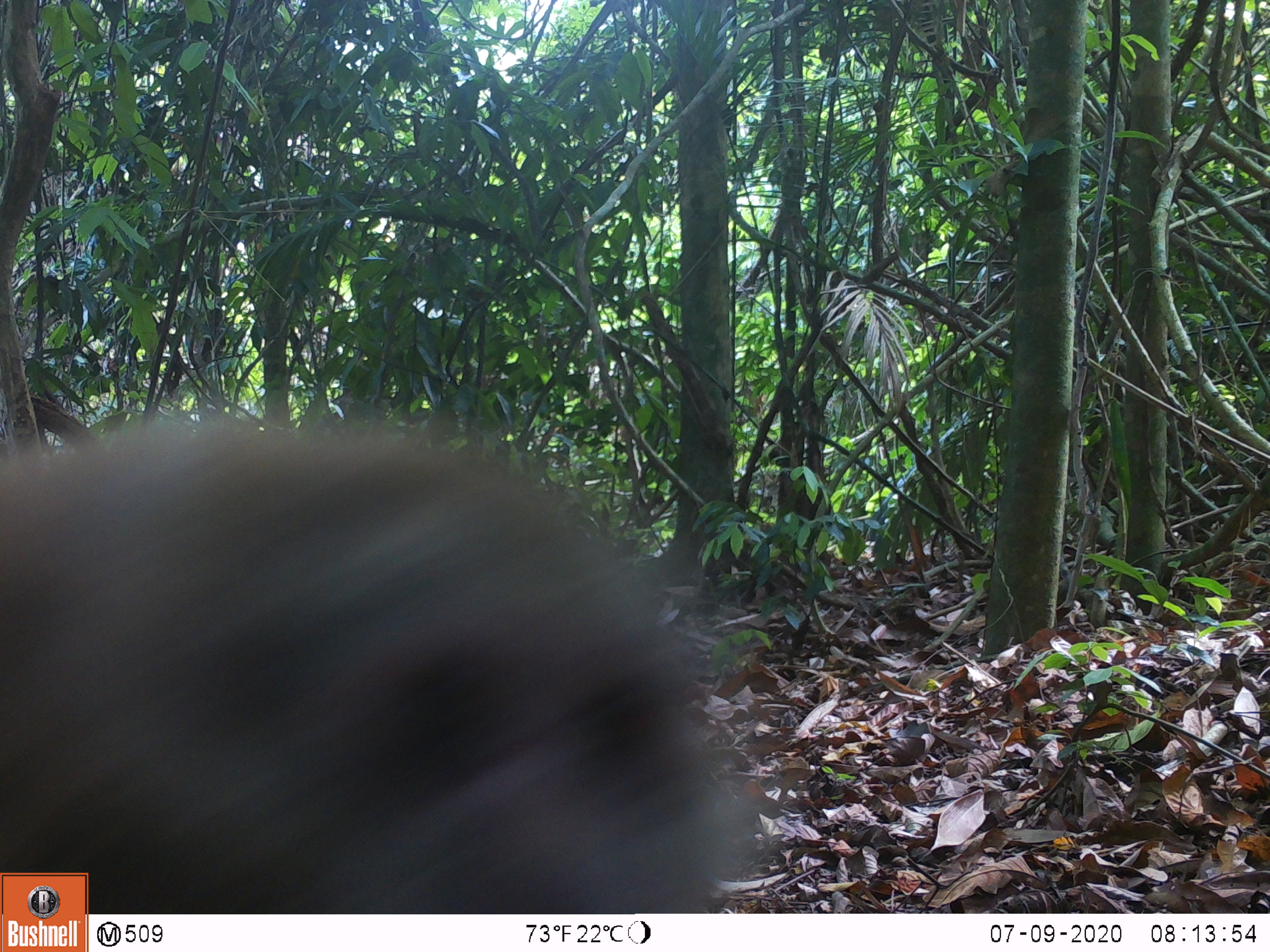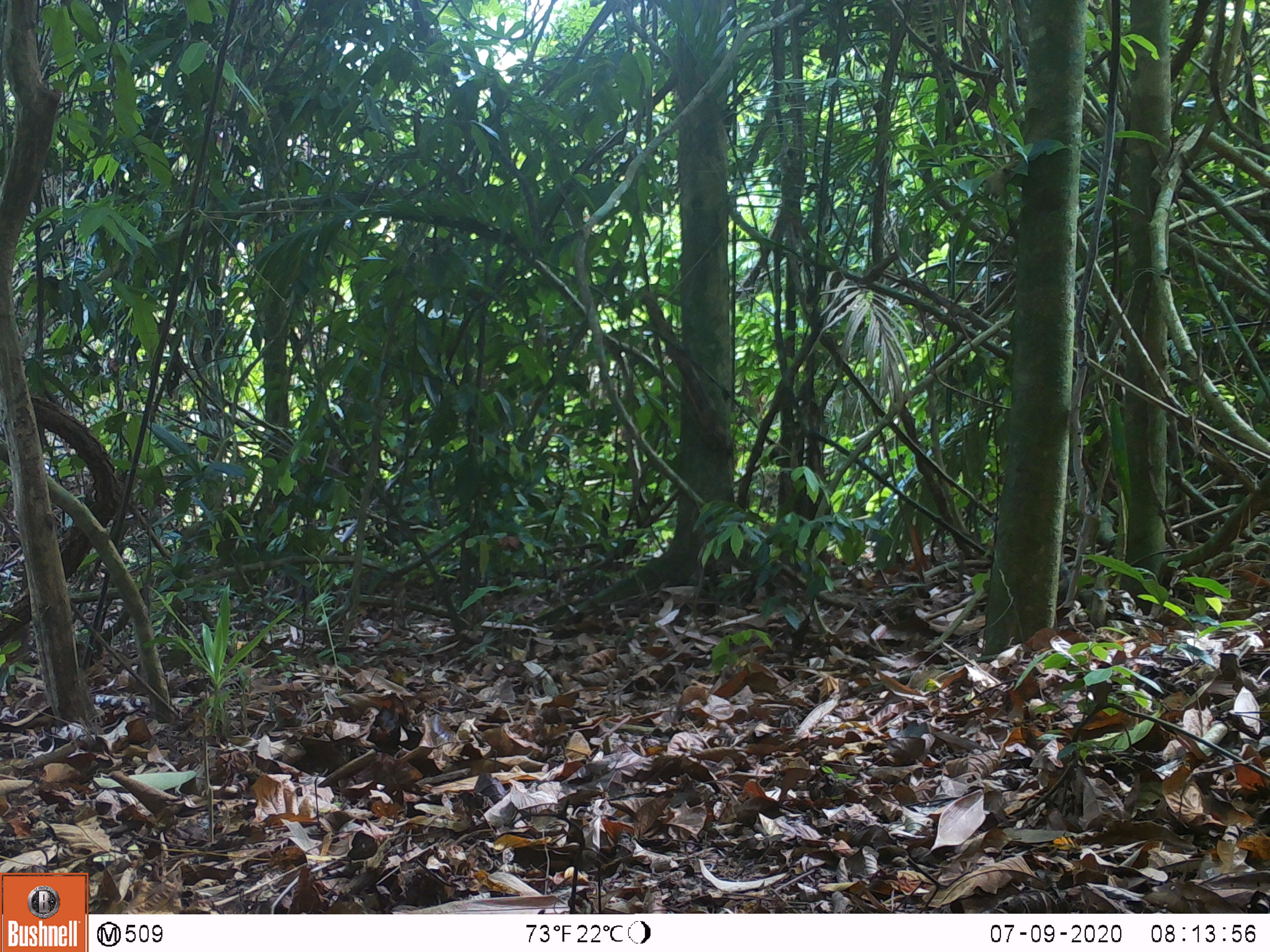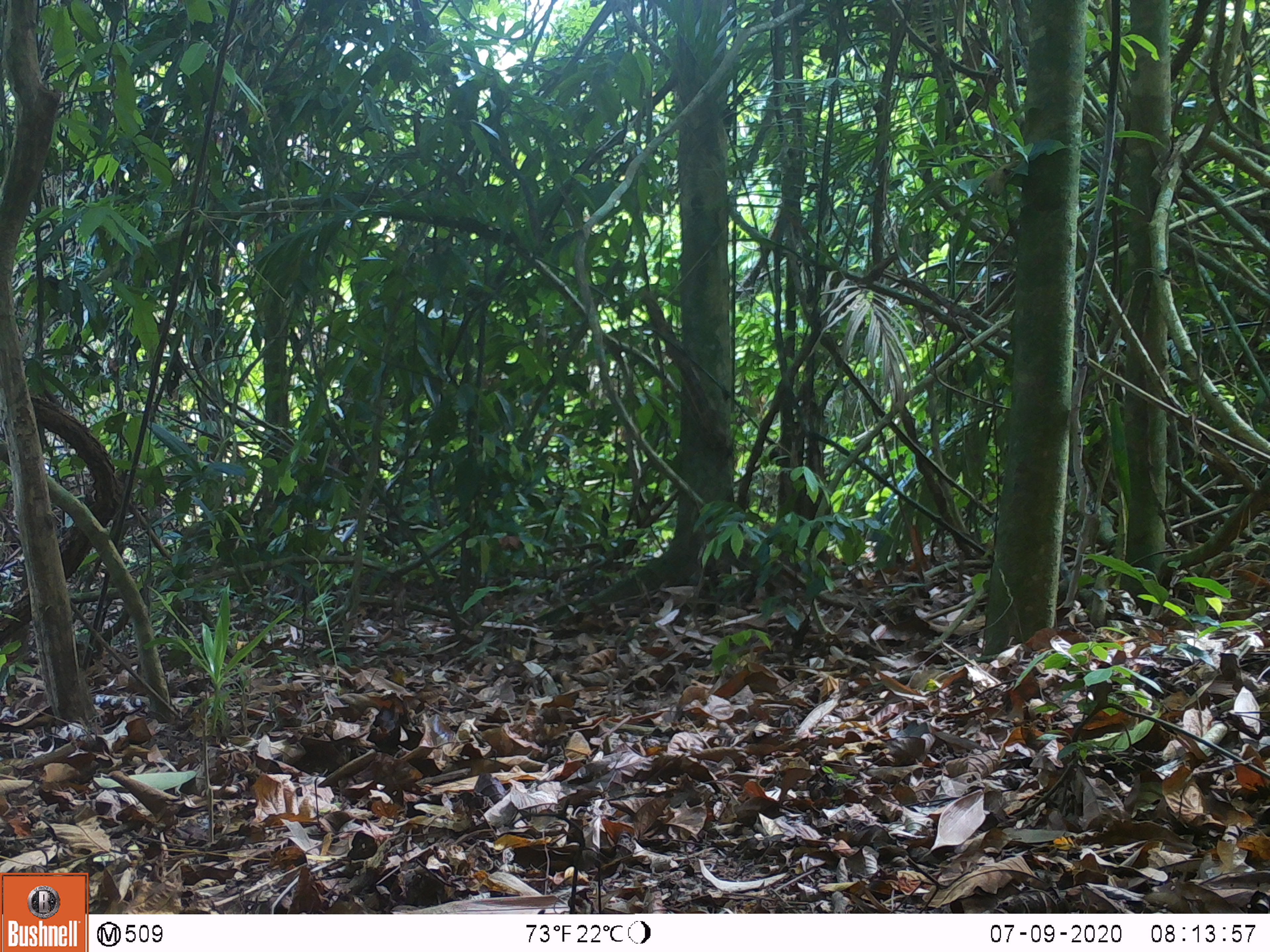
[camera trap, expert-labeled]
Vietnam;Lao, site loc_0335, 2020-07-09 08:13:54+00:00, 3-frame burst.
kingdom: Animalia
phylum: Chordata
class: Mammalia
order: Primates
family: Cercopithecidae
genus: Macaca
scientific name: Macaca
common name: macaques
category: assam or rhesus macaque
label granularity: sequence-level